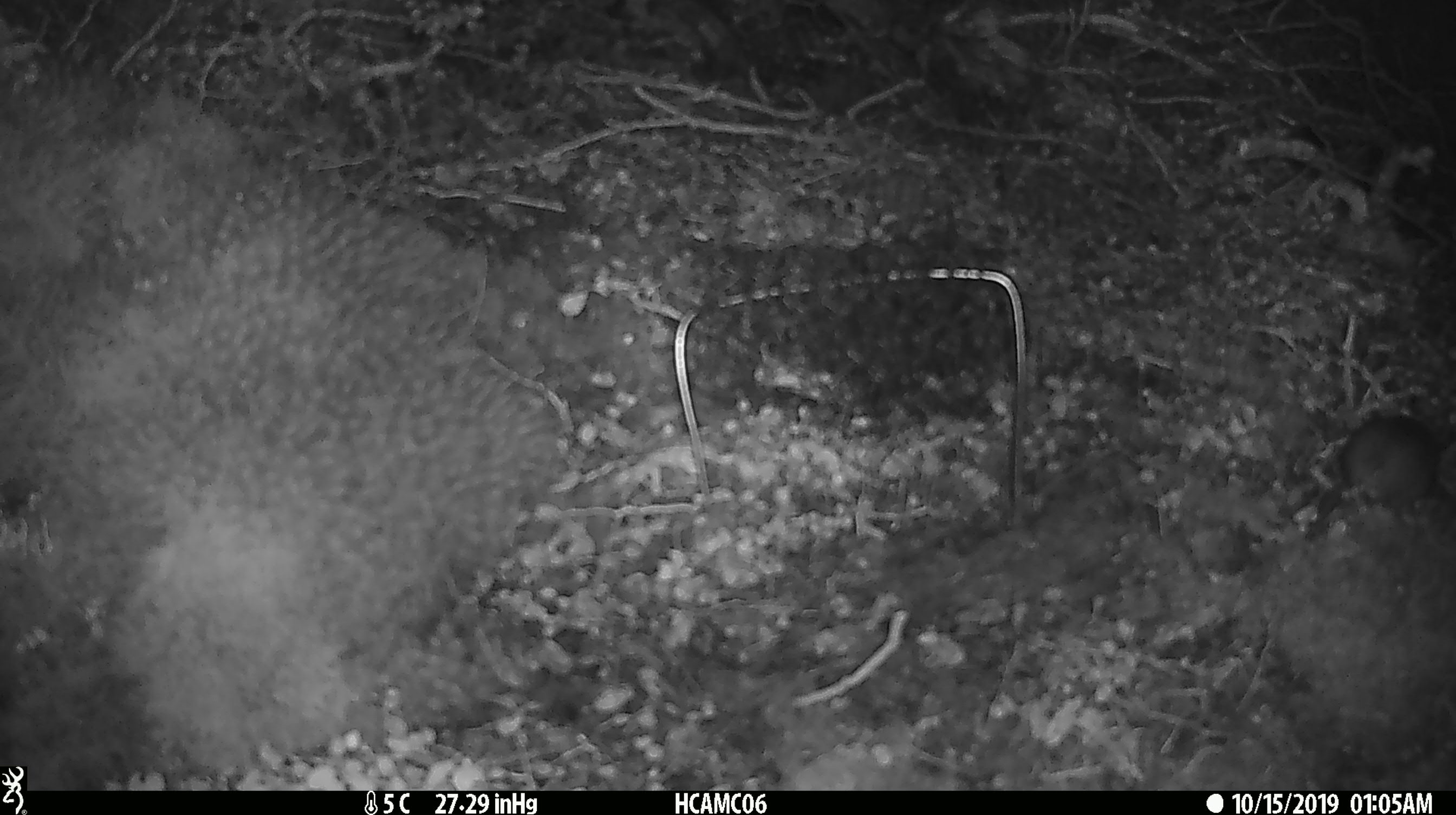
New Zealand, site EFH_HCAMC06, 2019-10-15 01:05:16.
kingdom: Animalia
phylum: Chordata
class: Mammalia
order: Rodentia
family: Muridae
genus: Mus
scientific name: Mus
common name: mouse